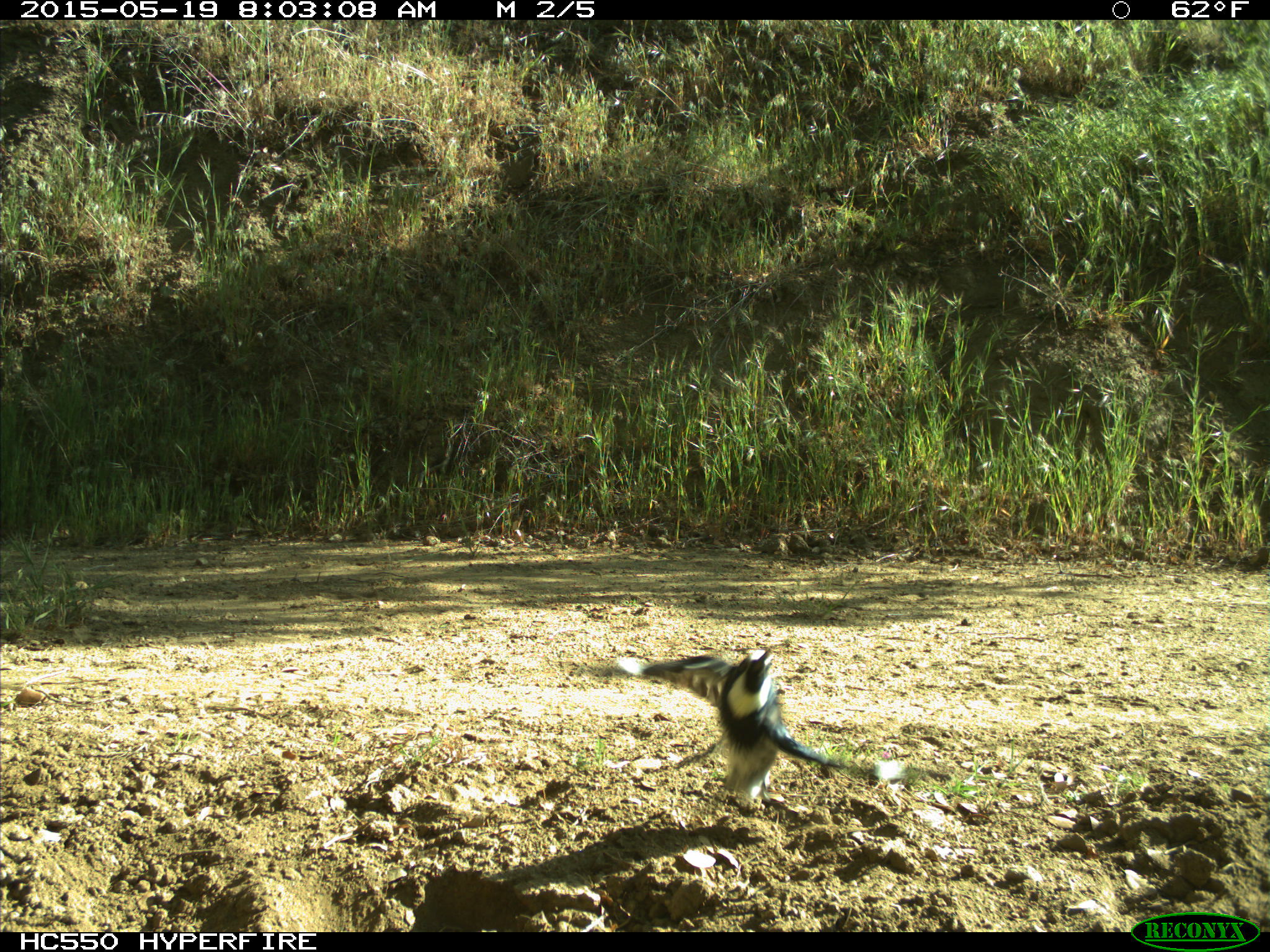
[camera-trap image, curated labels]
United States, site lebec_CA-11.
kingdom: Animalia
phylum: Chordata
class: Aves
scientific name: Aves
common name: birds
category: unidentified bird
Unidentified bird (birds) (Aves).